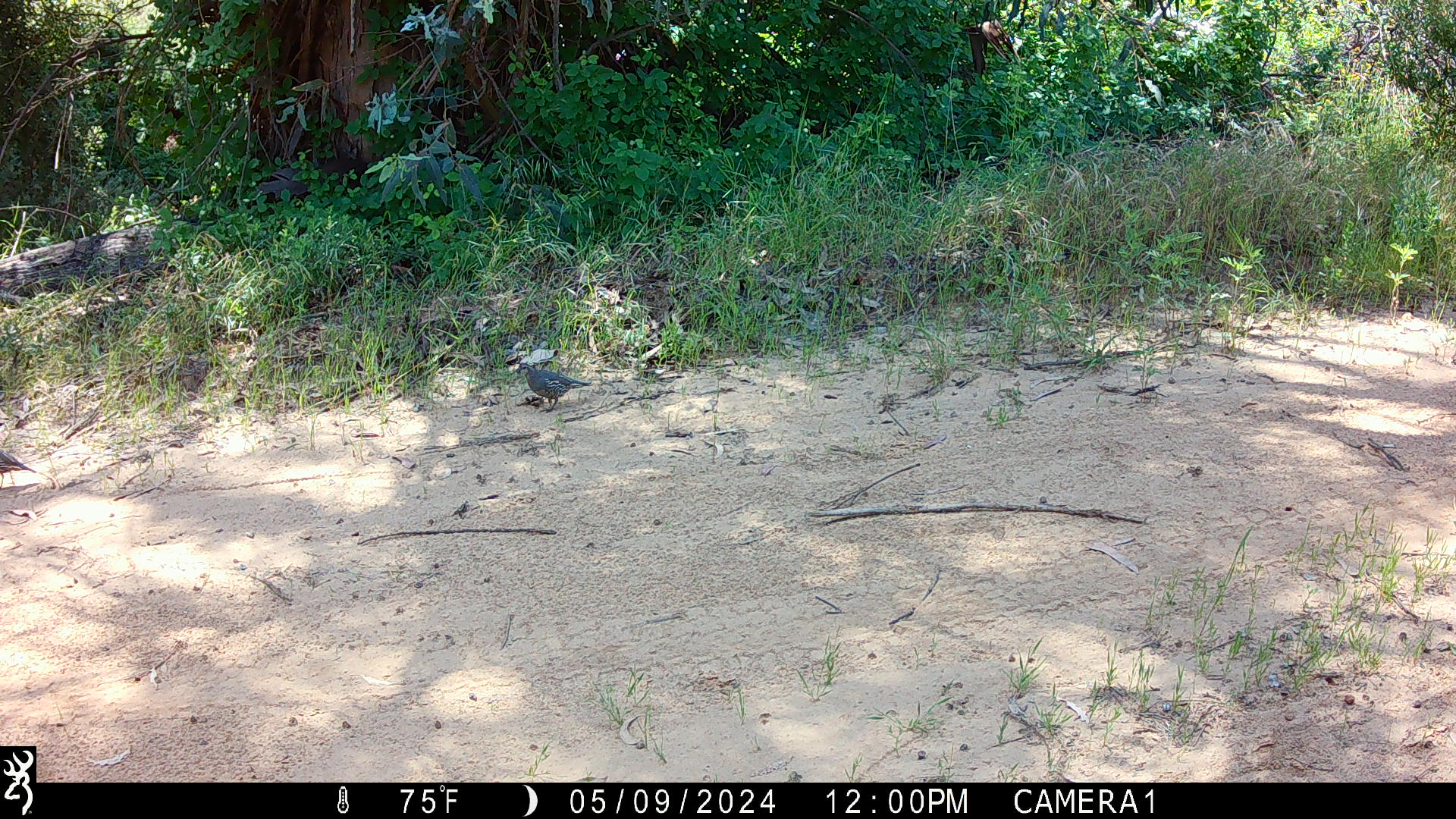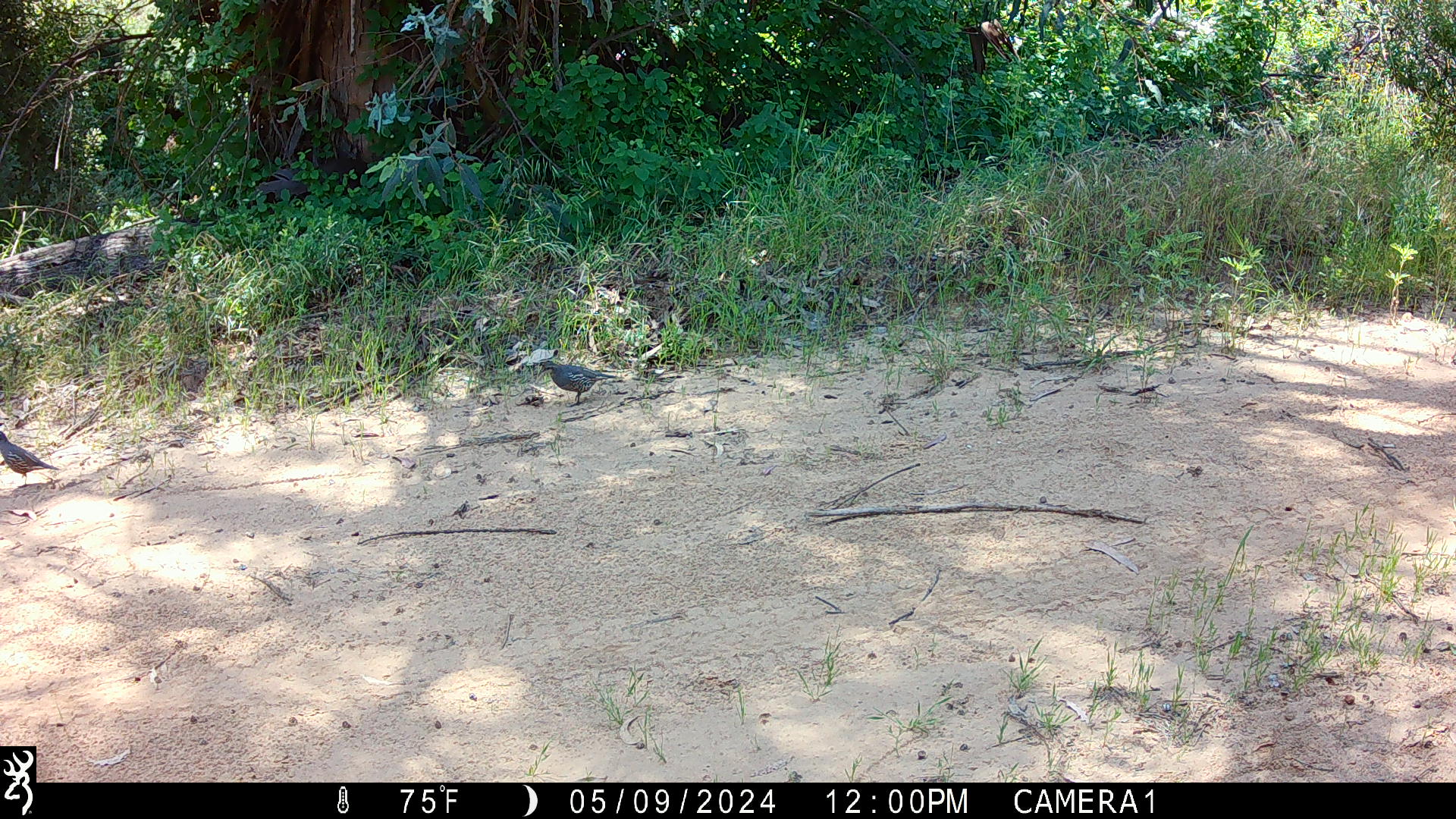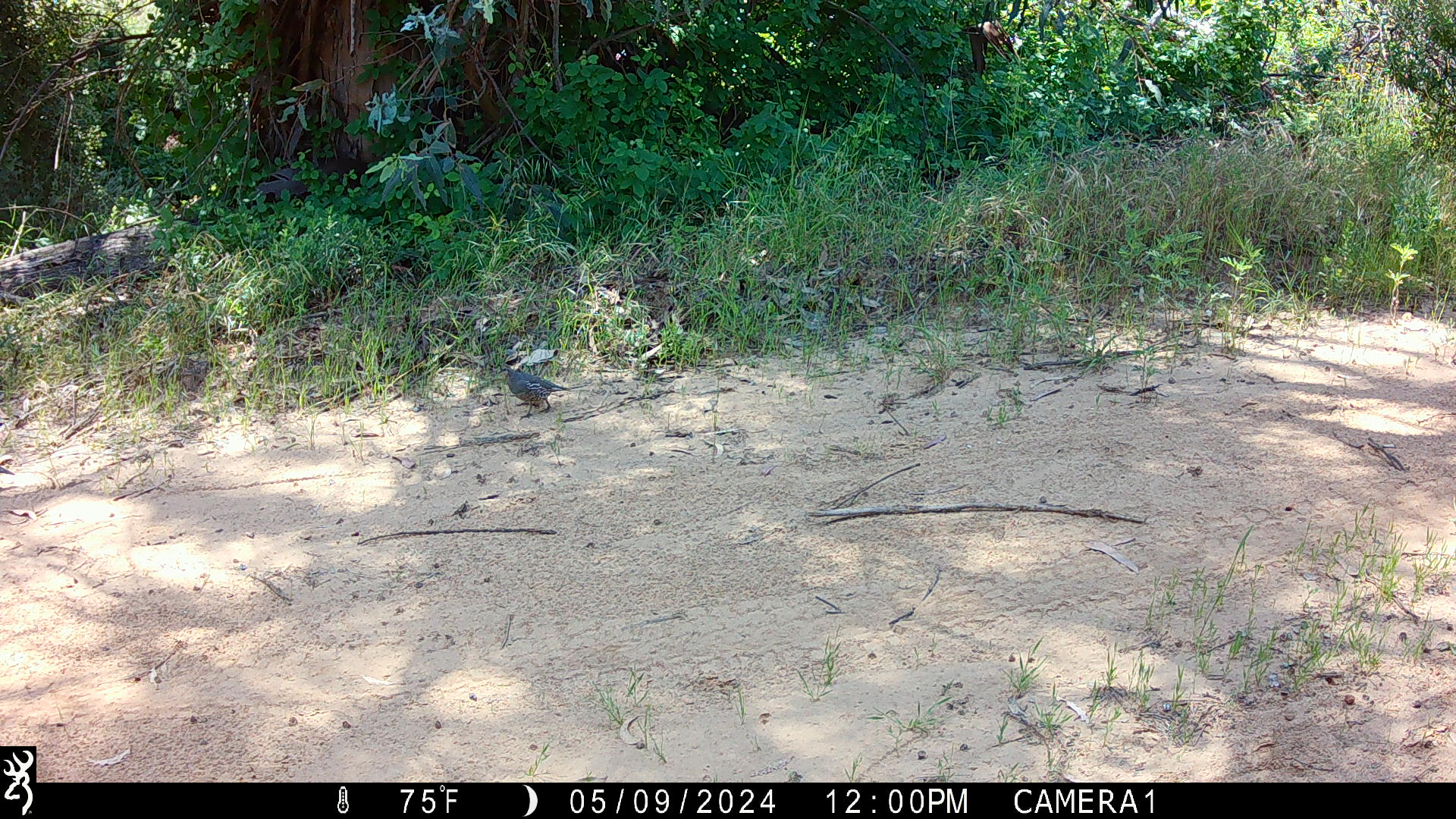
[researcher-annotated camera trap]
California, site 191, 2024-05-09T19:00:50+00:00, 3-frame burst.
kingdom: Animalia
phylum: Chordata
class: Aves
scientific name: Aves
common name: bird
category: unknown bird